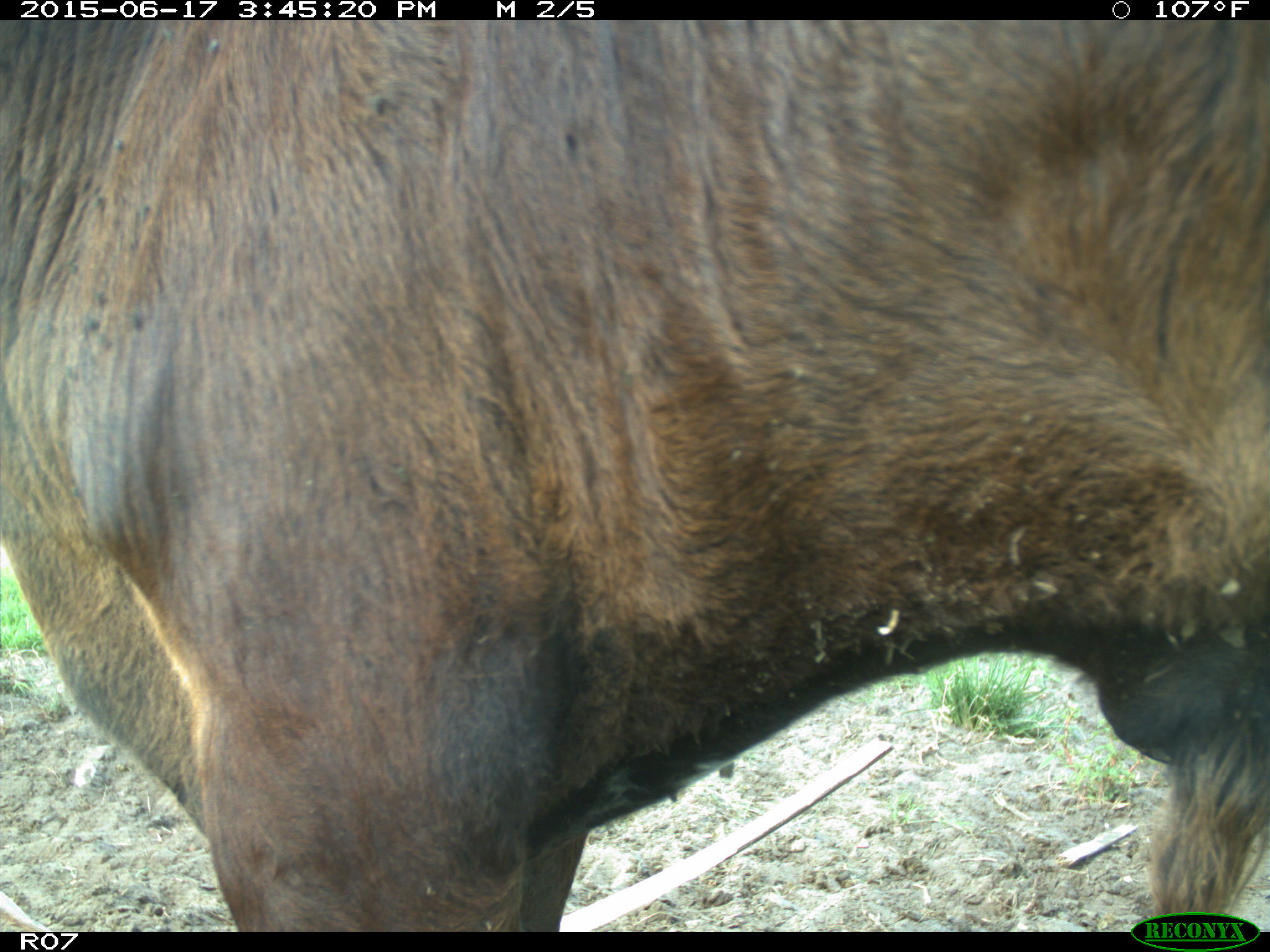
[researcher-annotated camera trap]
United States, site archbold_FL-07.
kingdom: Animalia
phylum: Chordata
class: Mammalia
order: Artiodactyla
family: Bovidae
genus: Bos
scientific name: Bos taurus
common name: domestic cow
Bos taurus (domestic cow).